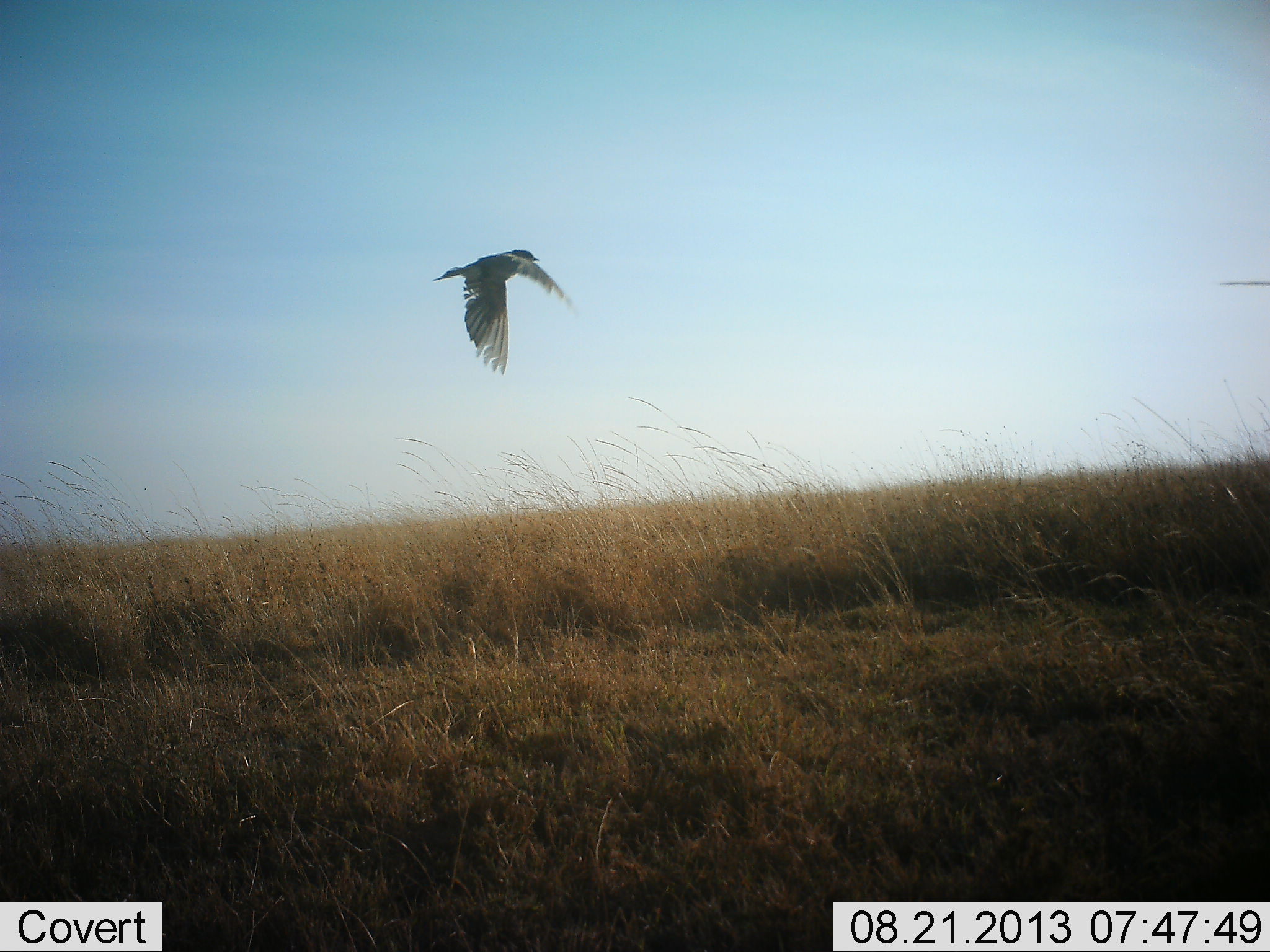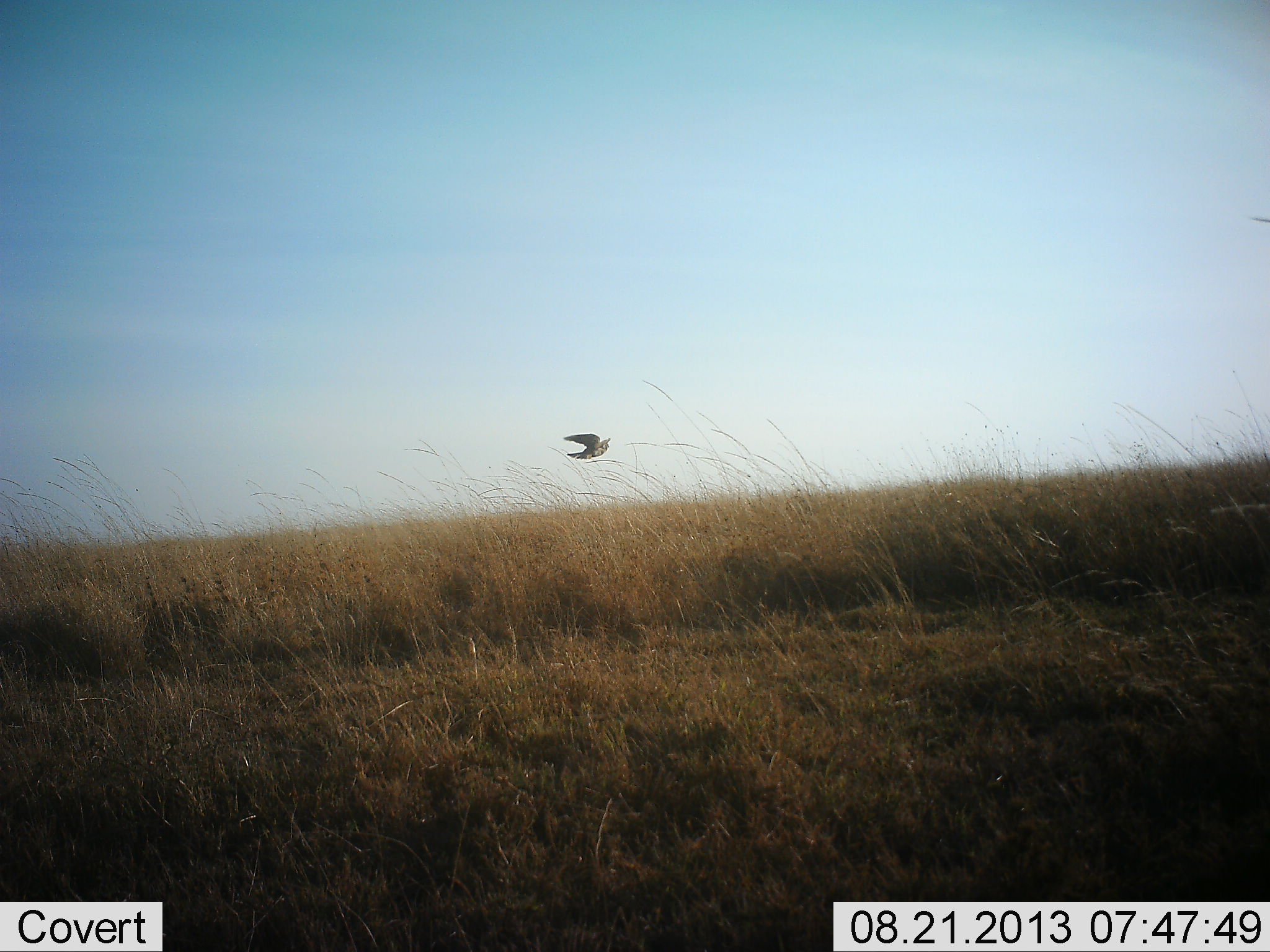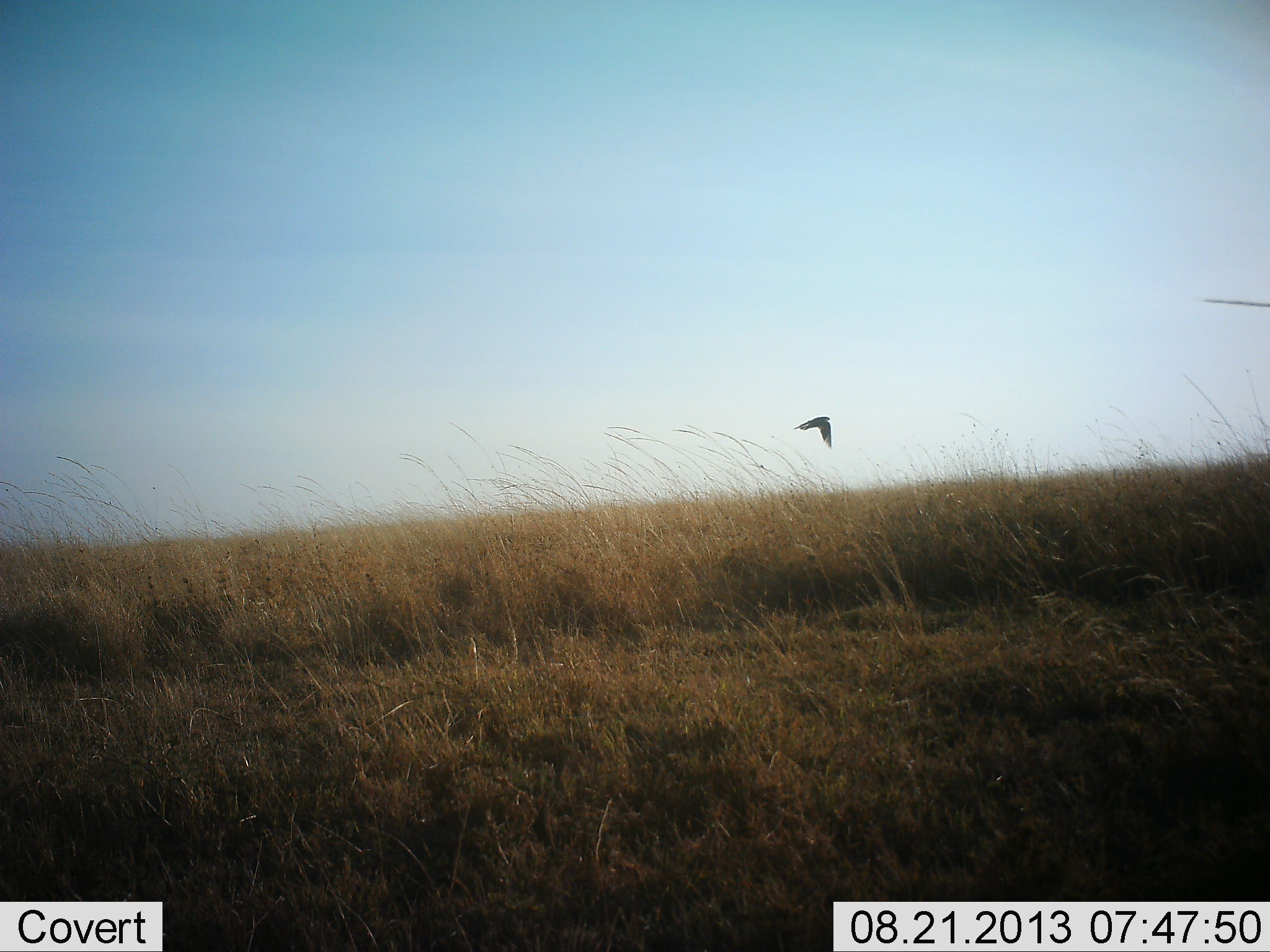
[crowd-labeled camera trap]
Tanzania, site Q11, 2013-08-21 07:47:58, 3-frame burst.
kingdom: Animalia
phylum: Chordata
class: Aves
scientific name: Aves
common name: bird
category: otherbird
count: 1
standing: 0%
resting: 0%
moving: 95%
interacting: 5%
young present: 0%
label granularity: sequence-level